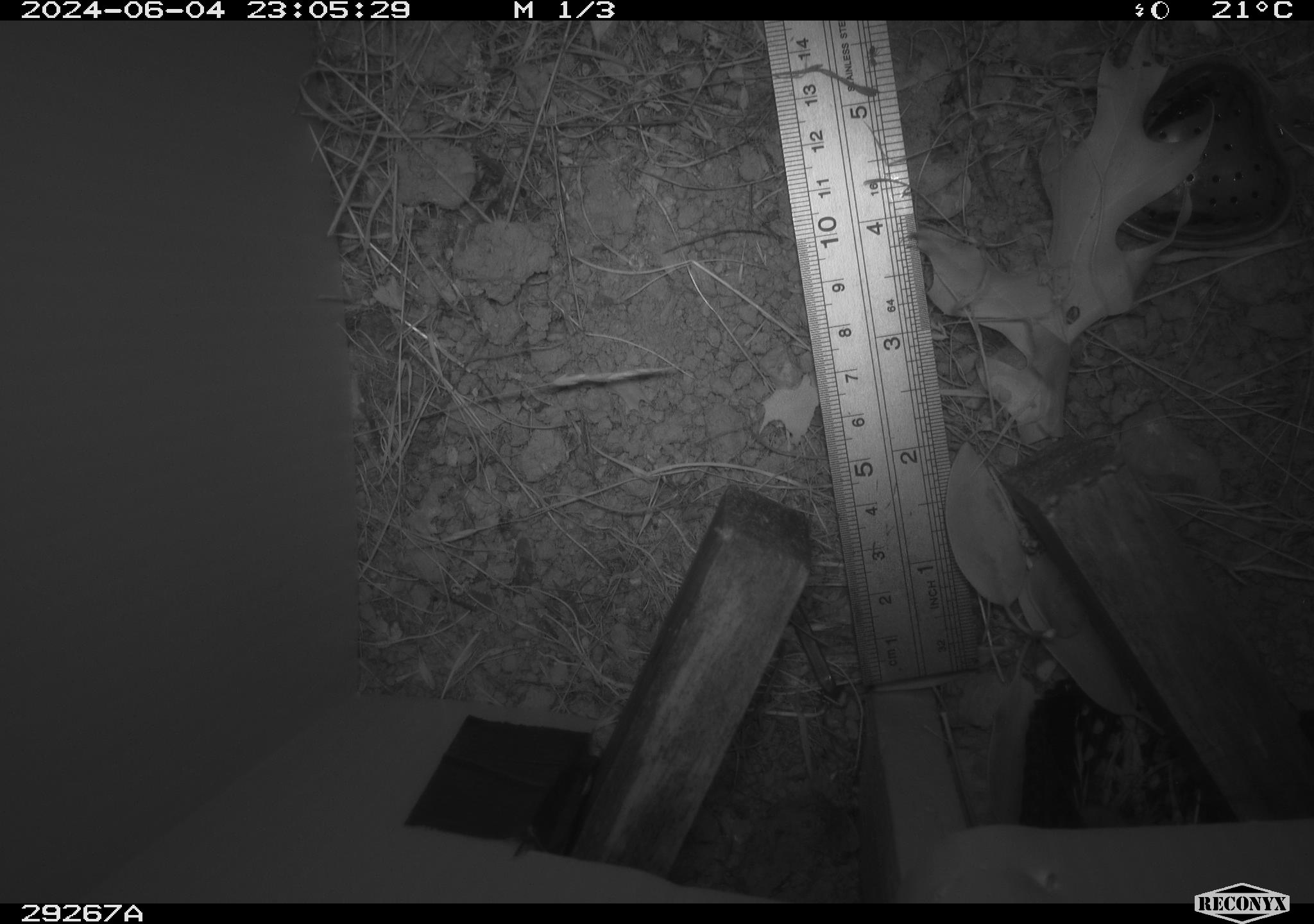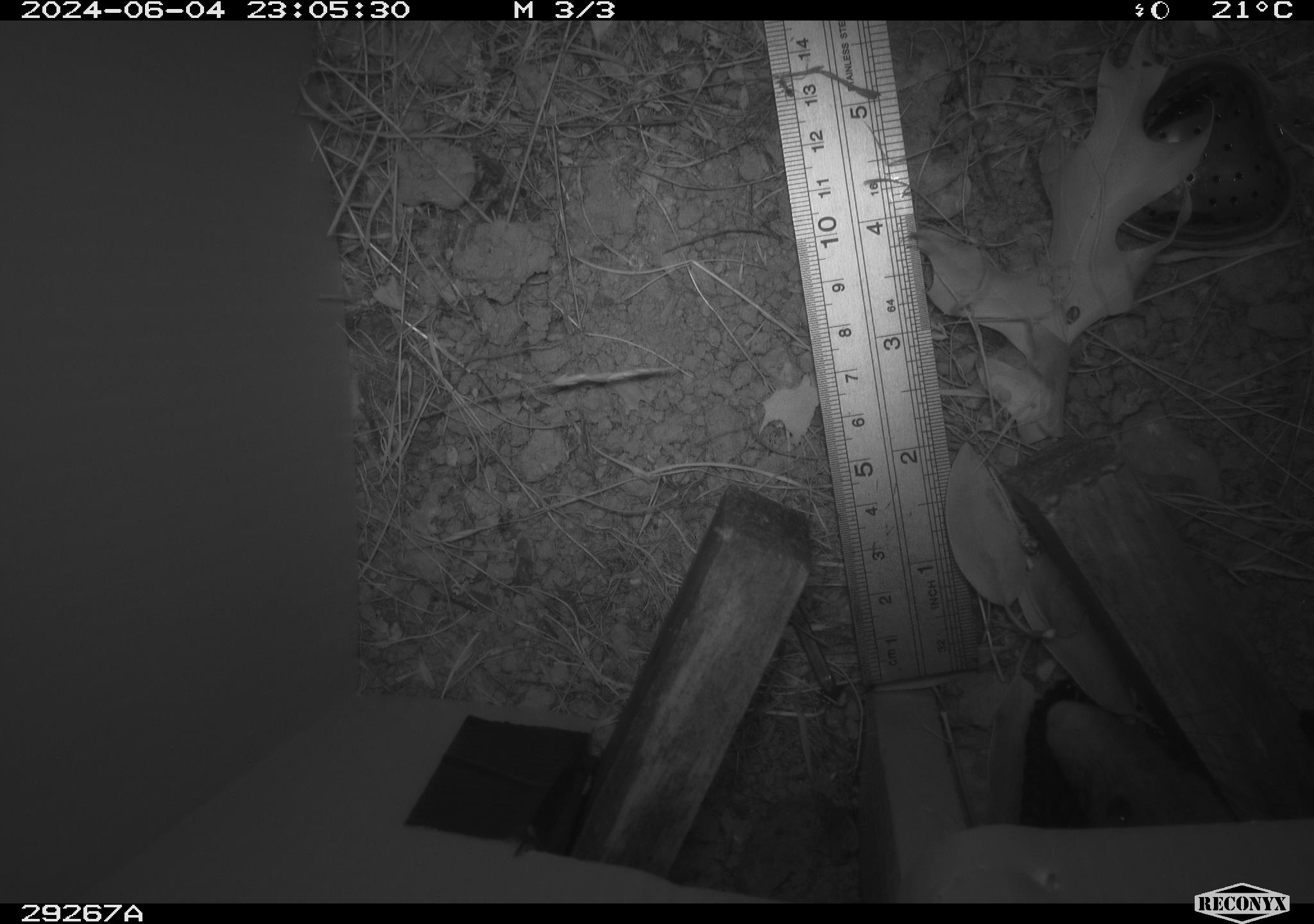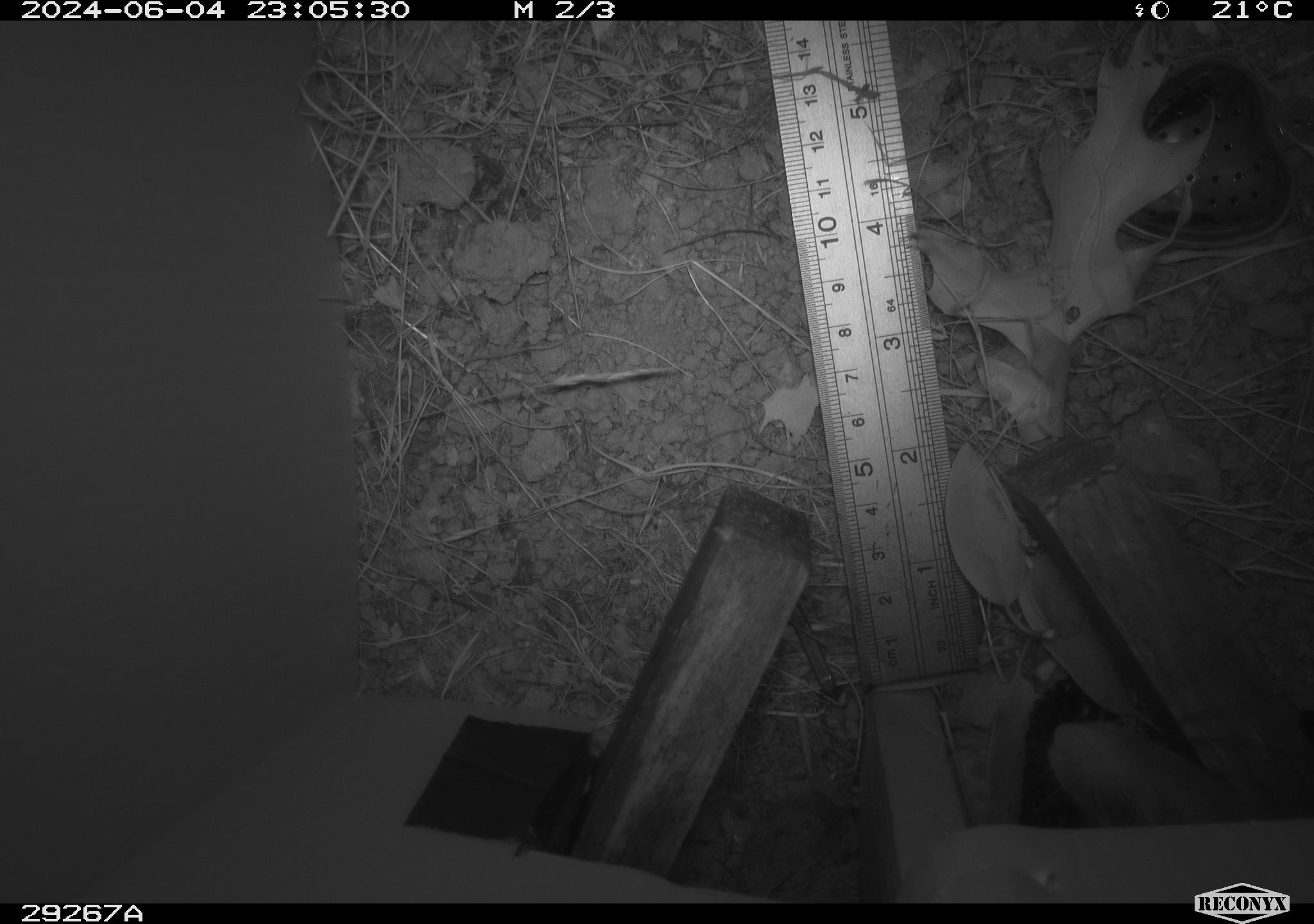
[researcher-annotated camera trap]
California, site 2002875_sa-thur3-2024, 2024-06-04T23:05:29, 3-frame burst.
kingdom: Animalia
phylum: Chordata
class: Mammalia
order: Rodentia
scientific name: Rodentia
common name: rodent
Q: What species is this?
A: Rodent (Rodentia).